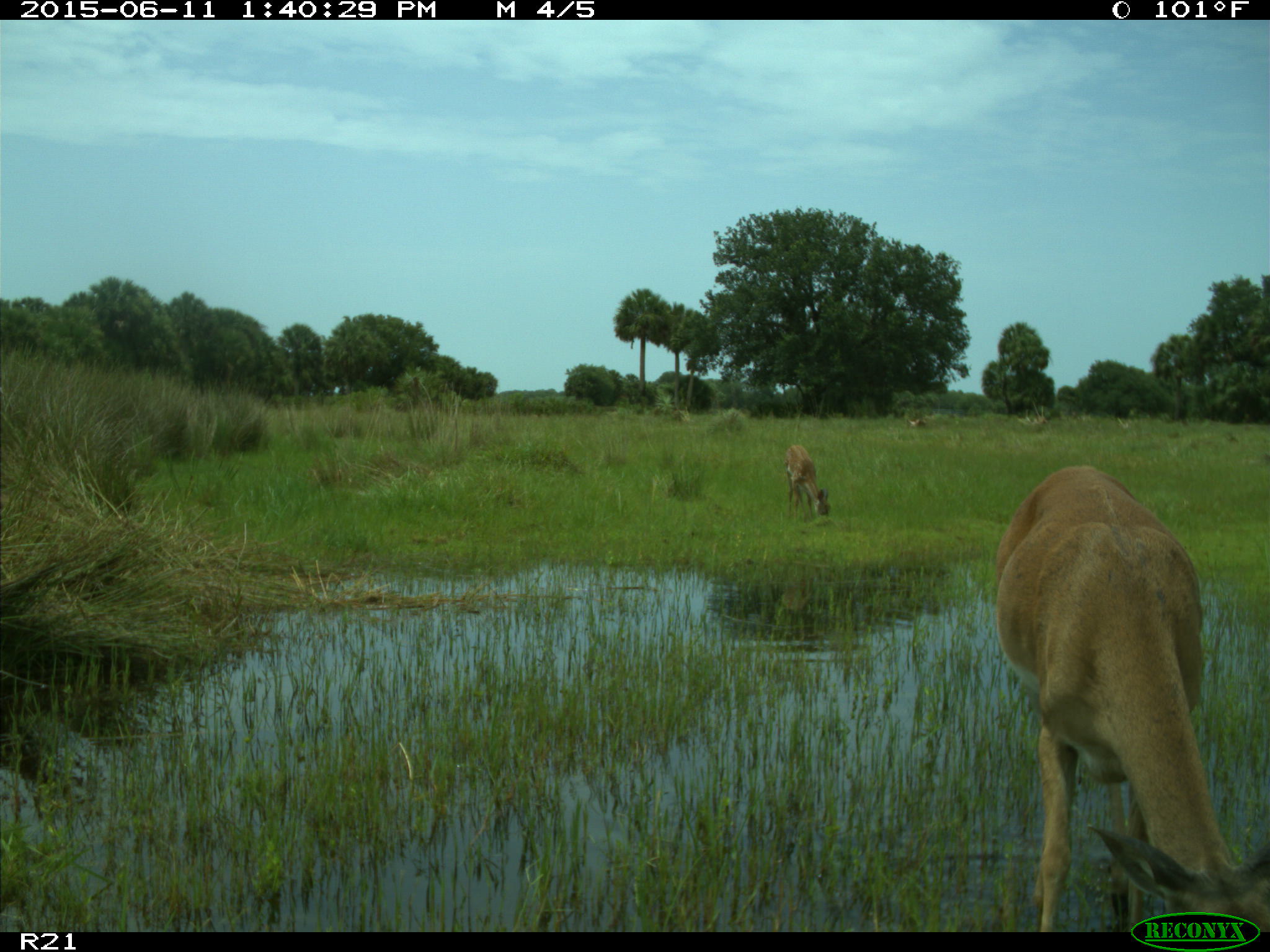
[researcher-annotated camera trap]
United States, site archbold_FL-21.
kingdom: Animalia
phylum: Chordata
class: Mammalia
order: Artiodactyla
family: Cervidae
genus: Odocoileus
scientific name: Odocoileus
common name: deer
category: unidentified deer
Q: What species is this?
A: Unidentified deer (deer) (Odocoileus).